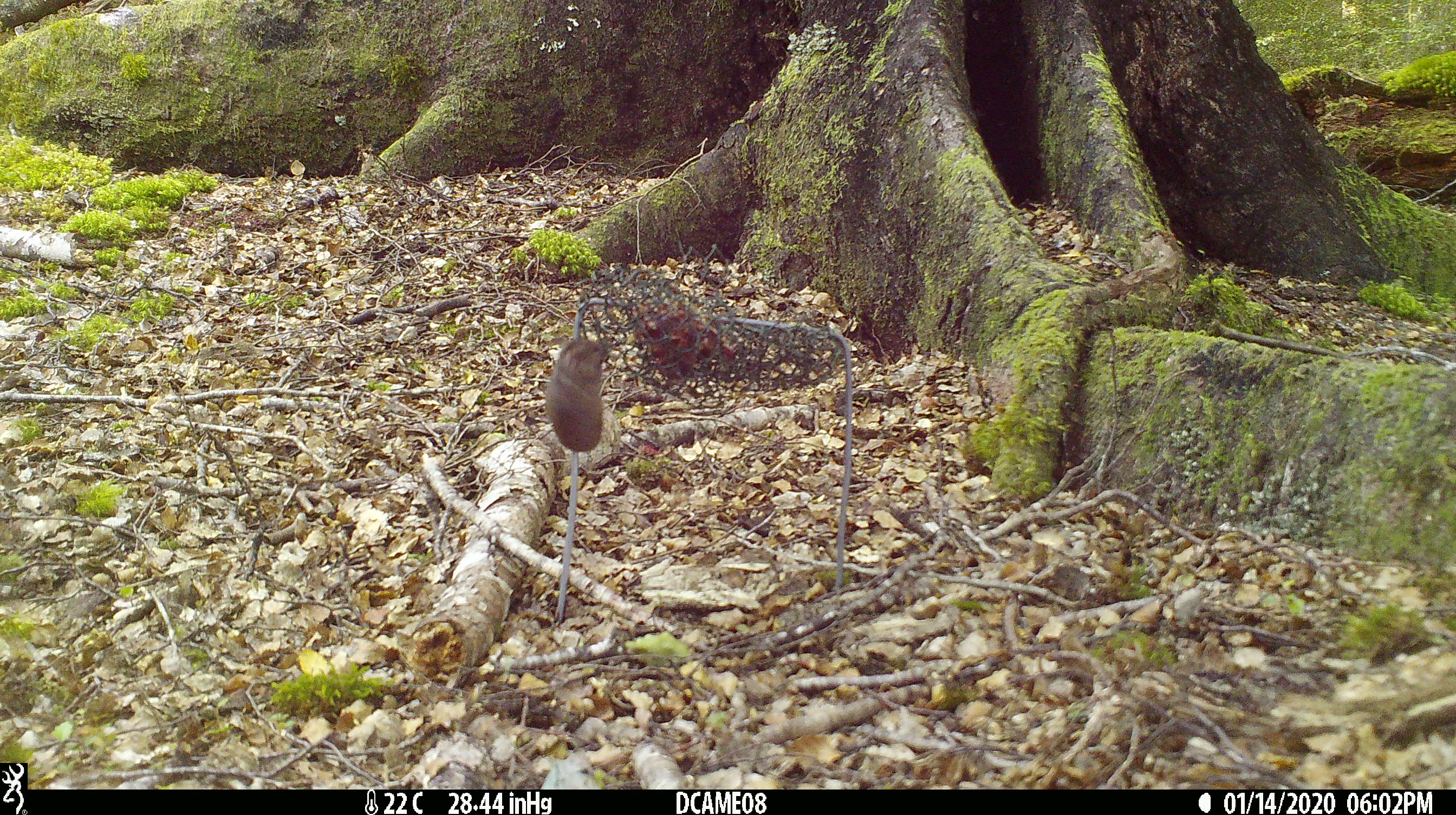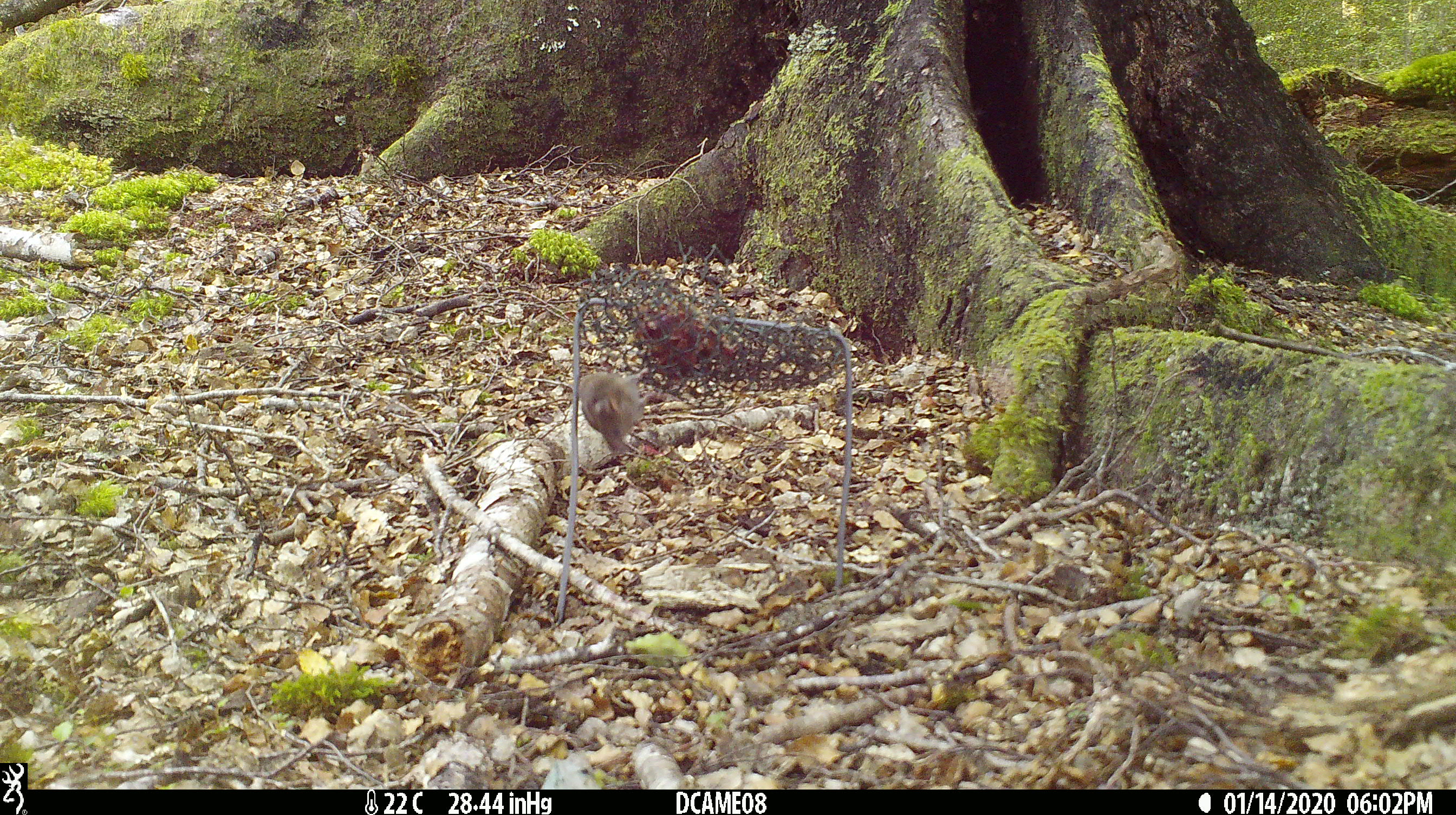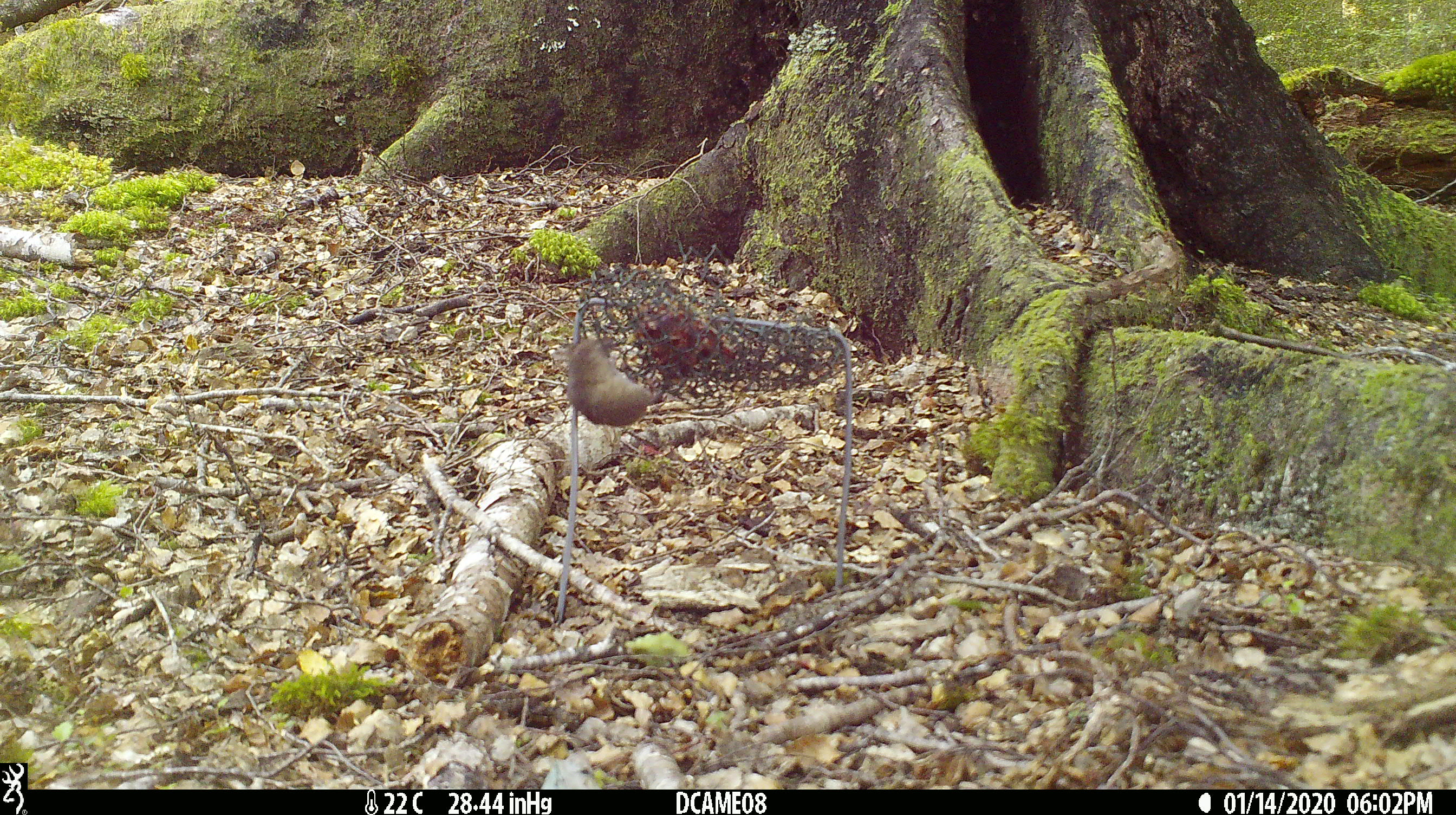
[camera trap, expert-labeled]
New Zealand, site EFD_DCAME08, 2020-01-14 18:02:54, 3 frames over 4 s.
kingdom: Animalia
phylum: Chordata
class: Mammalia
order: Rodentia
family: Muridae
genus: Mus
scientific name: Mus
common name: mouse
Mouse (Mus).